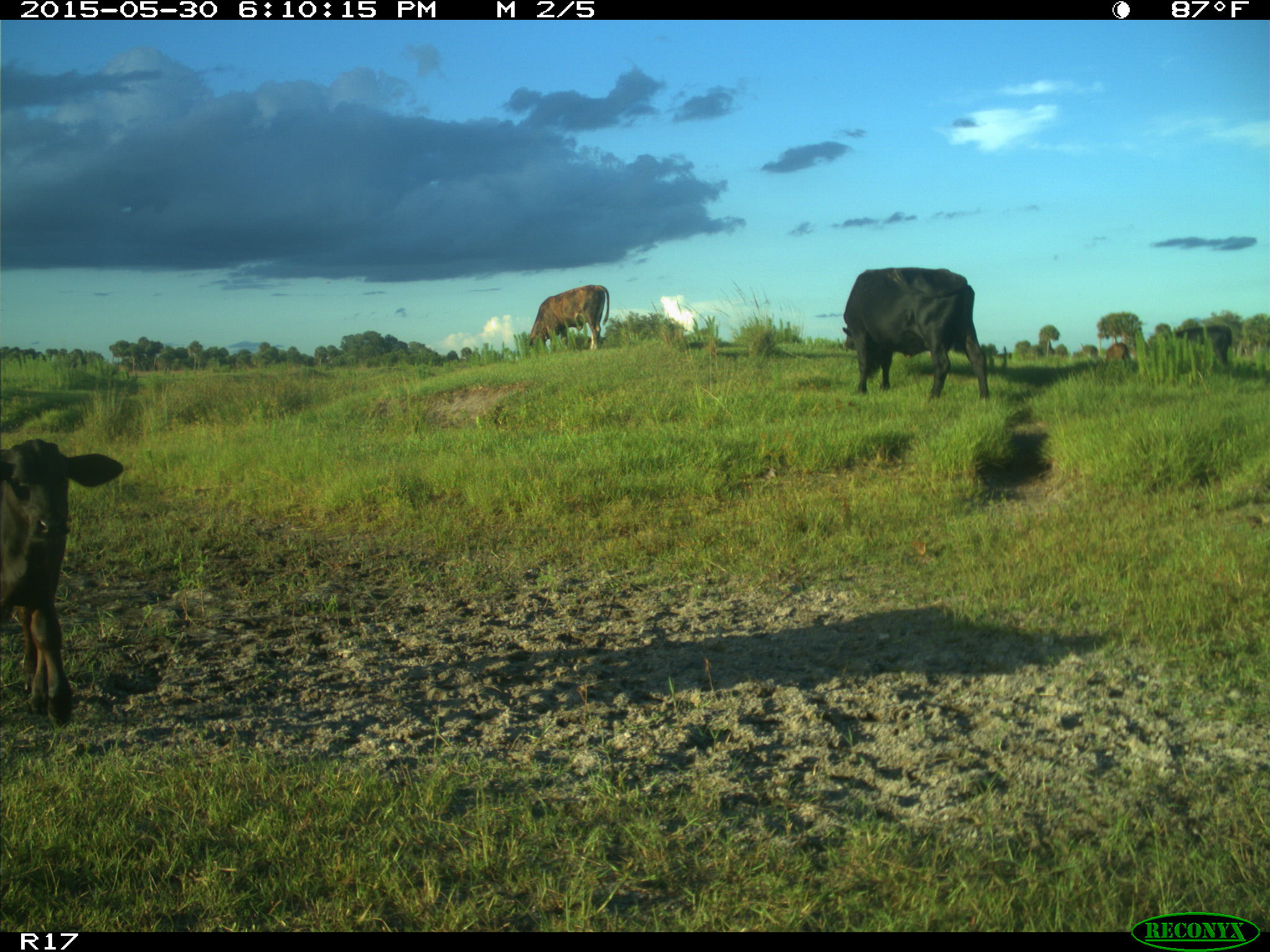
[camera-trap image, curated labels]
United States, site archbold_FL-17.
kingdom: Animalia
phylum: Chordata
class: Mammalia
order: Artiodactyla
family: Bovidae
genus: Bos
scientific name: Bos taurus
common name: domestic cow